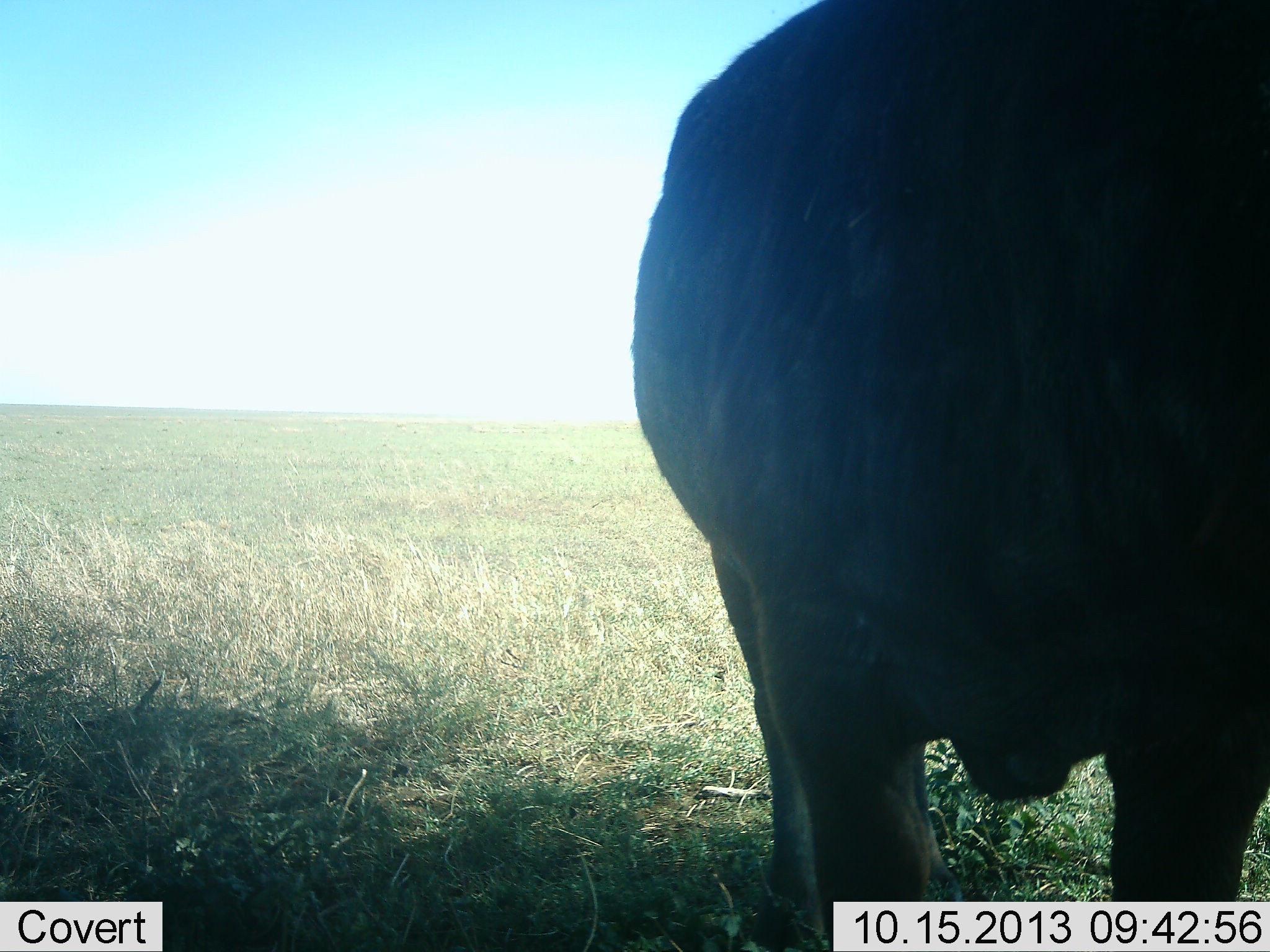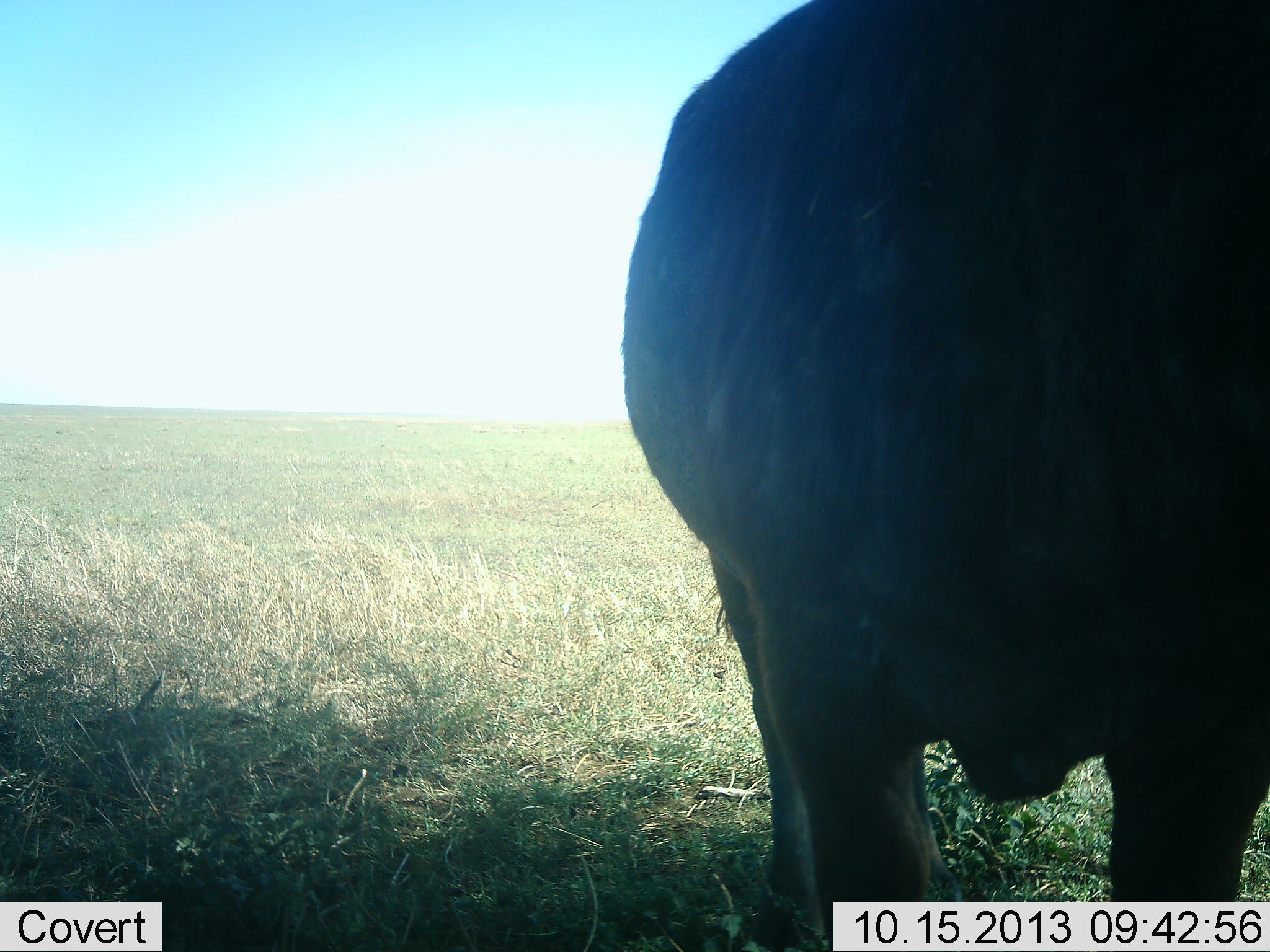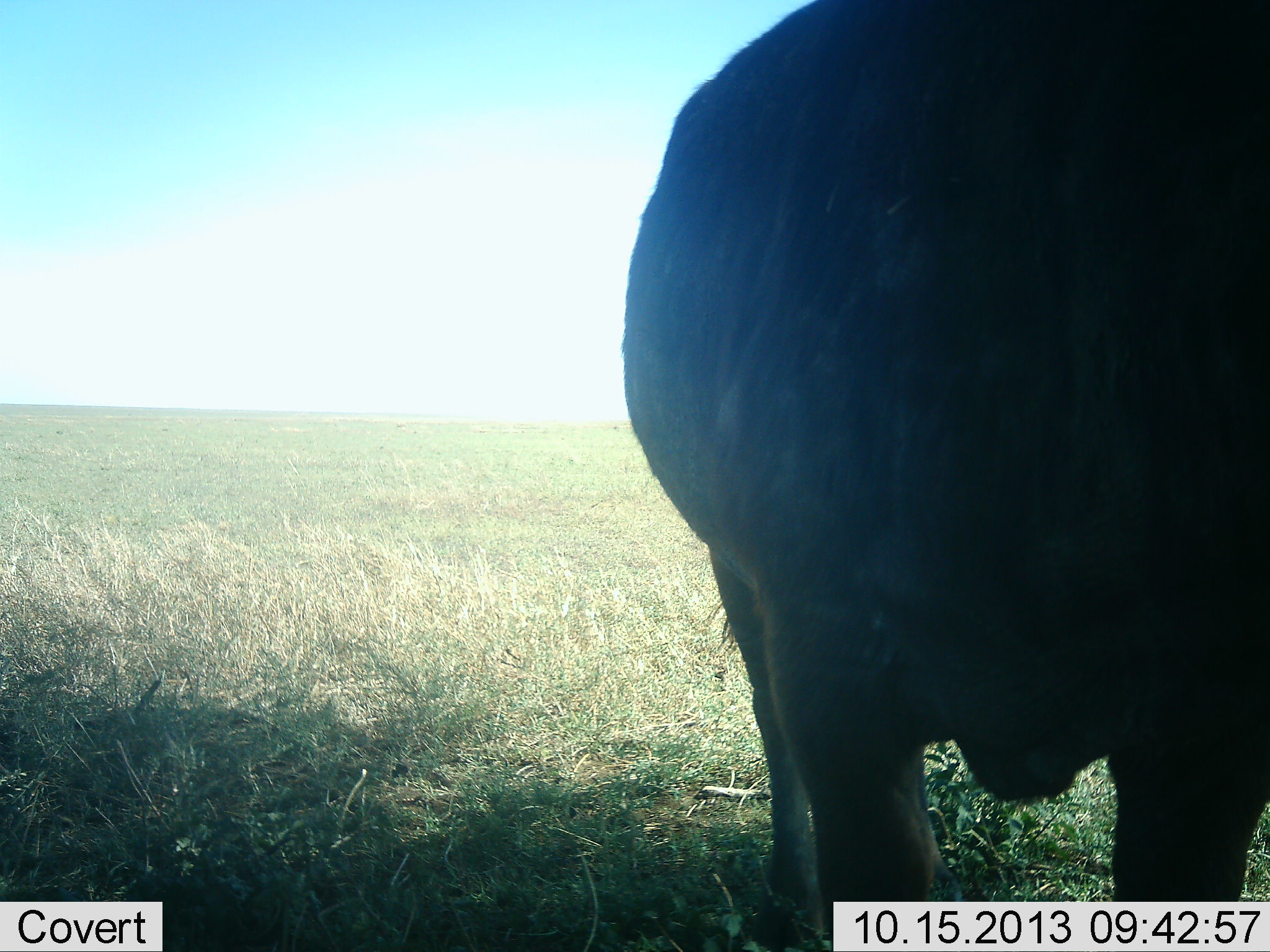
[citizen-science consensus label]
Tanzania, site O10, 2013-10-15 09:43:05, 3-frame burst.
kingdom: Animalia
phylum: Chordata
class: Mammalia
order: Artiodactyla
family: Bovidae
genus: Syncerus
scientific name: Syncerus caffer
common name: cape buffalo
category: buffalo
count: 1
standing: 100%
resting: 0%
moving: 0%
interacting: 0%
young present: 0%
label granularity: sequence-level